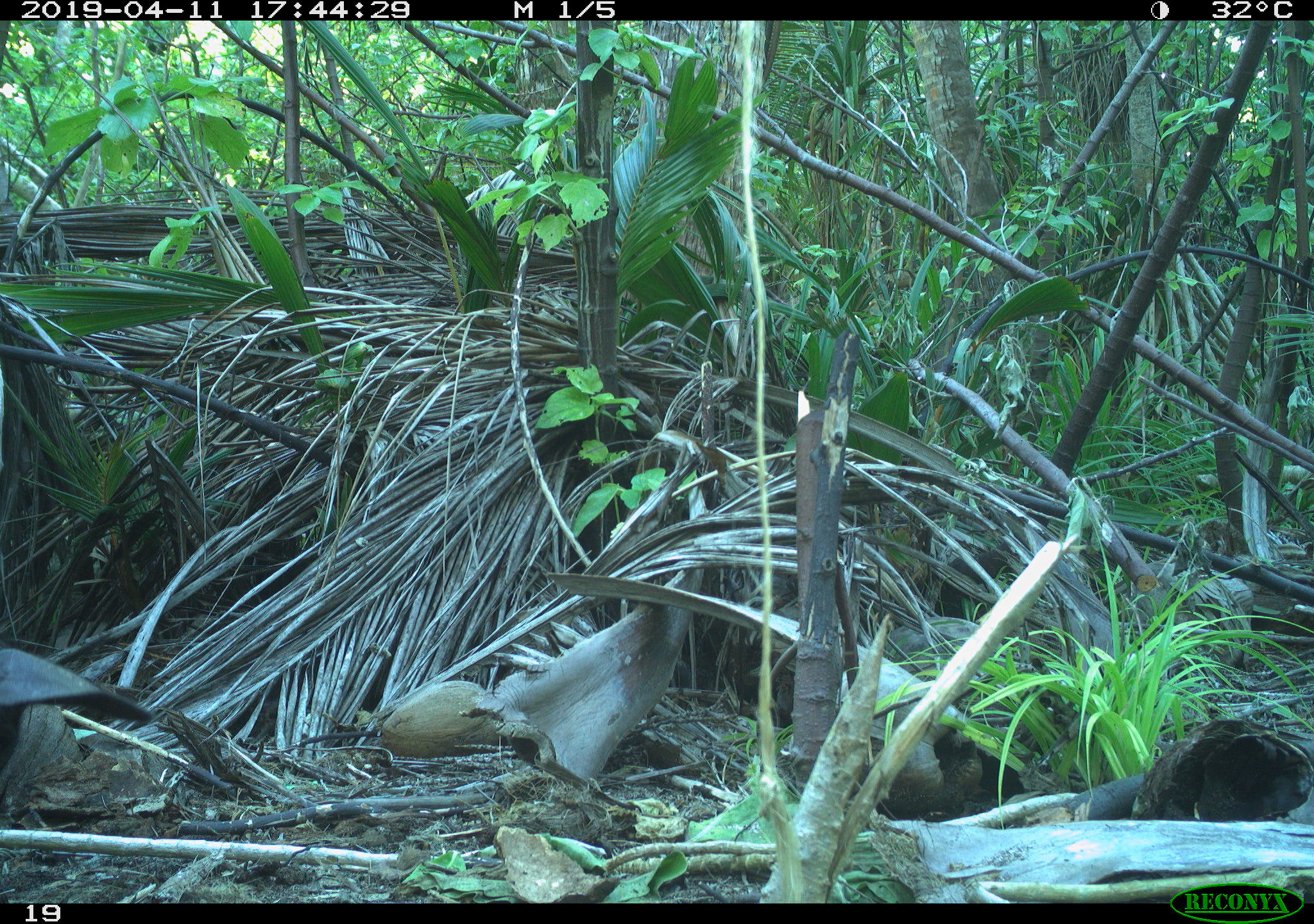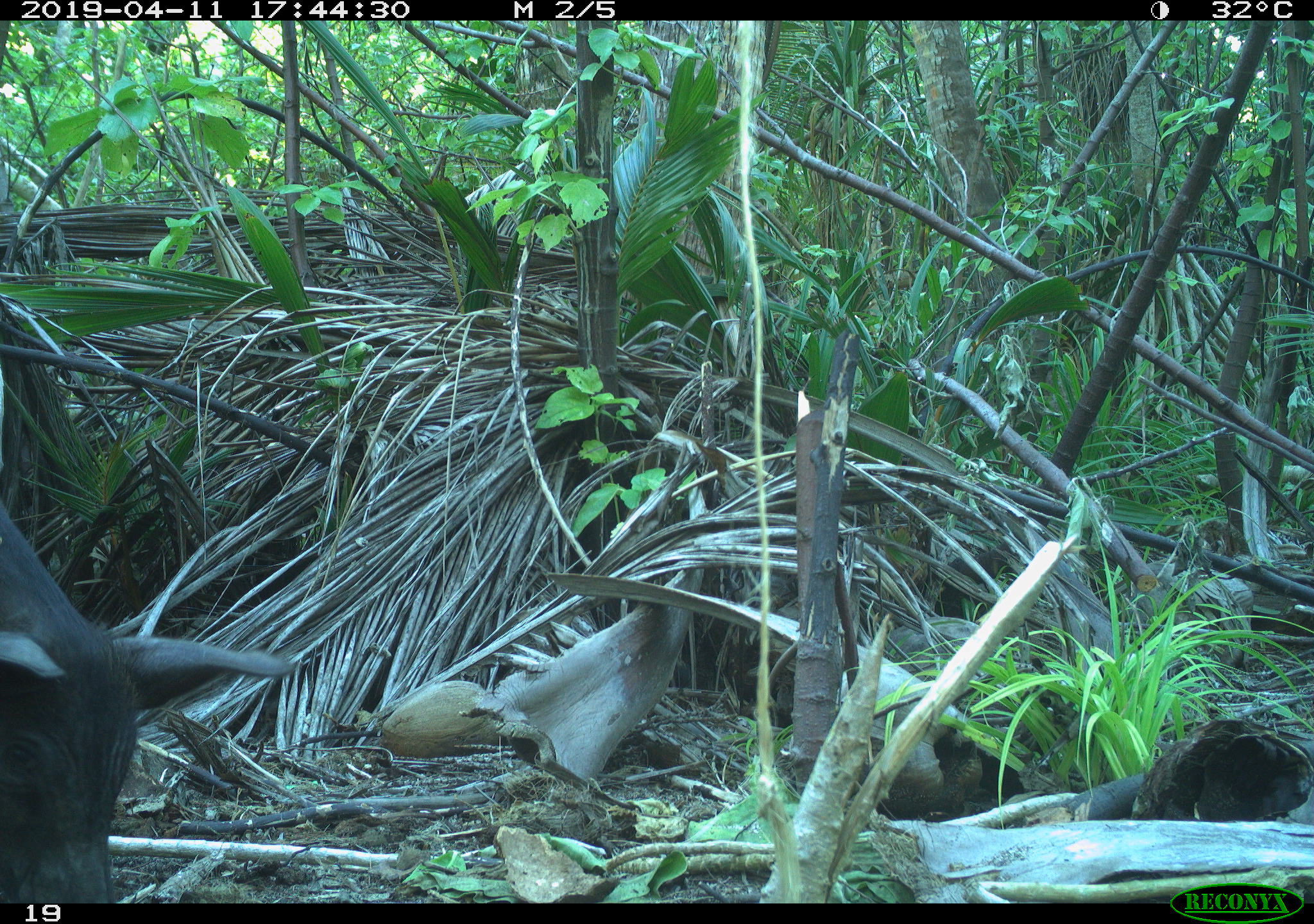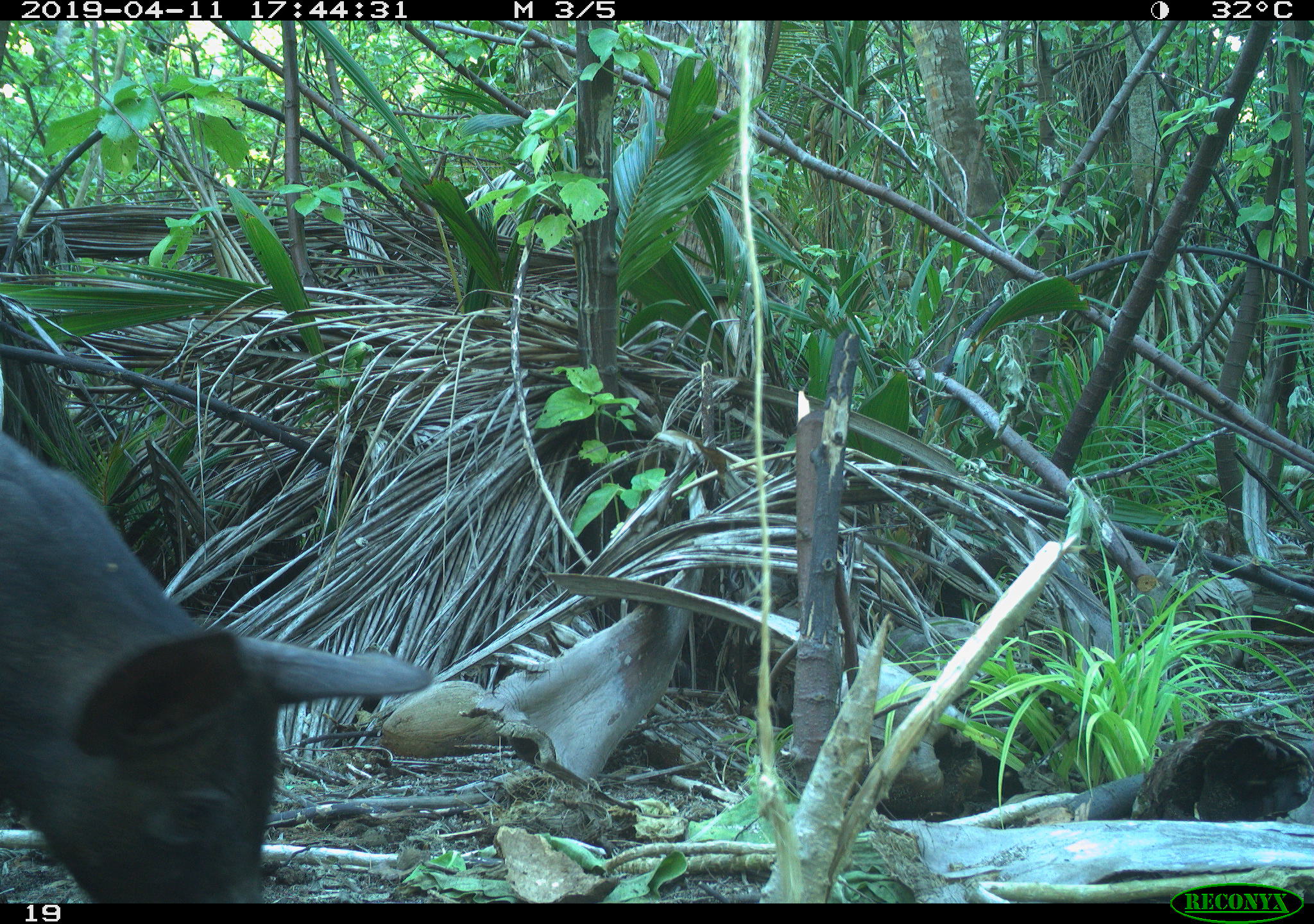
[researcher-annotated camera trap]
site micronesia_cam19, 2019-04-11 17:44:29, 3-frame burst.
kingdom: Animalia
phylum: Chordata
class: Mammalia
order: Artiodactyla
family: Suidae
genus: Sus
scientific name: Sus scrofa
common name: pig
Pig (Sus scrofa).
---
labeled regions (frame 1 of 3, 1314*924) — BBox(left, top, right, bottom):
pig: BBox(0, 630, 151, 835)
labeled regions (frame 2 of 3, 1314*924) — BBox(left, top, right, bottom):
pig: BBox(3, 481, 293, 902)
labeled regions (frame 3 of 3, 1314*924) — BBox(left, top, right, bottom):
pig: BBox(6, 399, 438, 897)